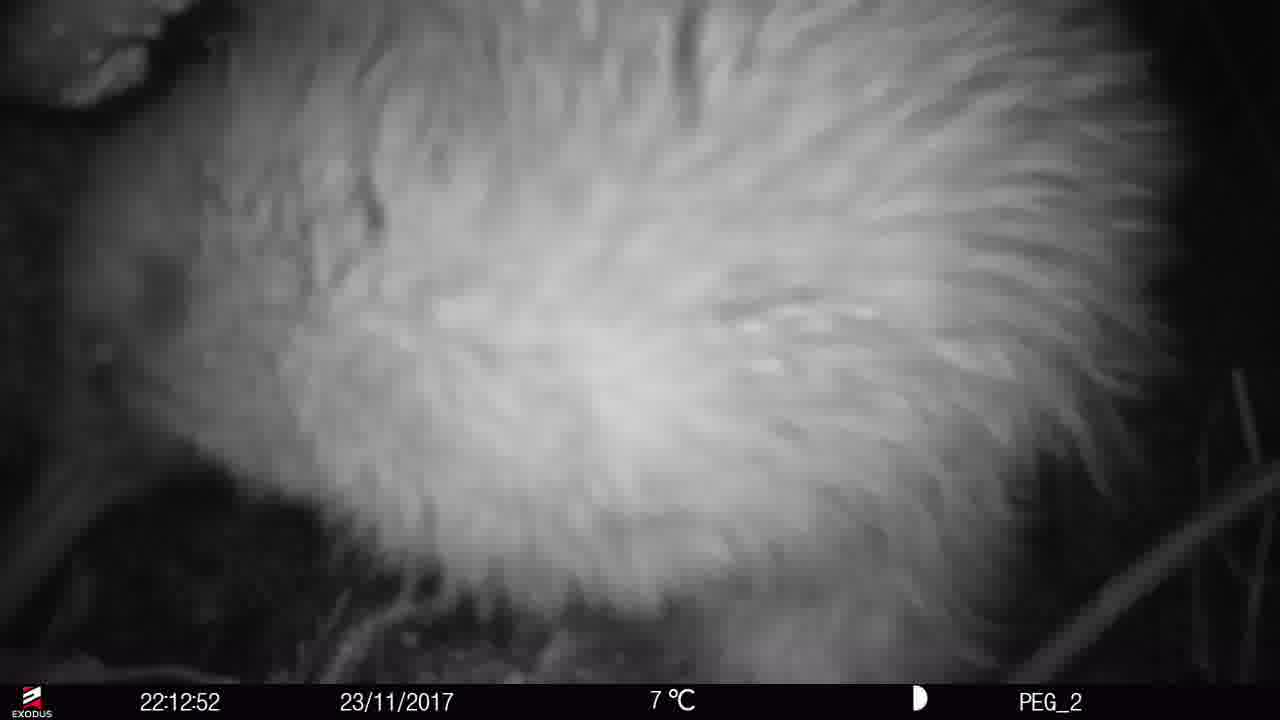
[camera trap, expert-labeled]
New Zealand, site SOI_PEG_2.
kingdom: Animalia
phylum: Chordata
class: Aves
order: Apterygiformes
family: Apterygidae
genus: Apteryx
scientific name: Apteryx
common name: kiwi